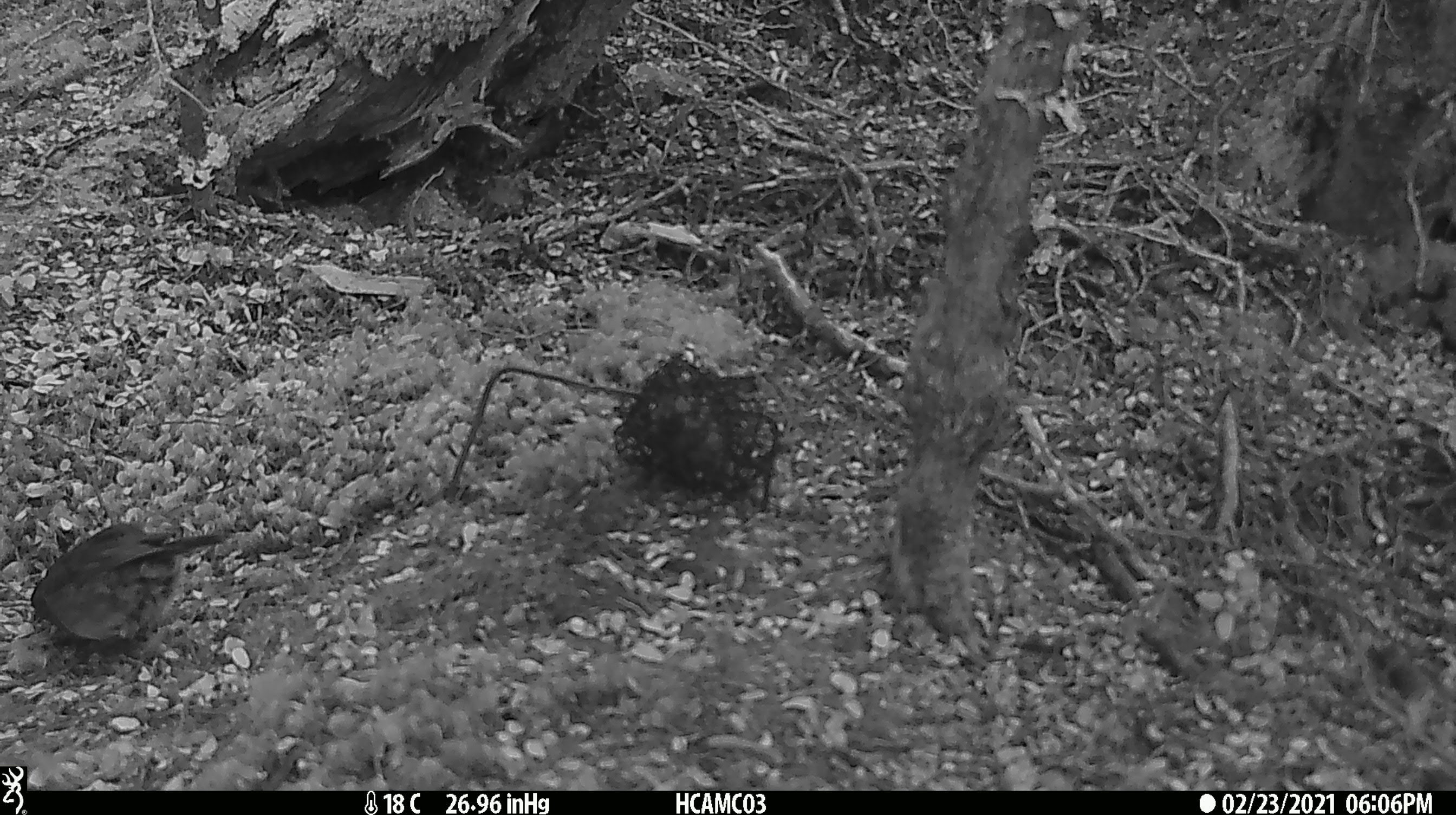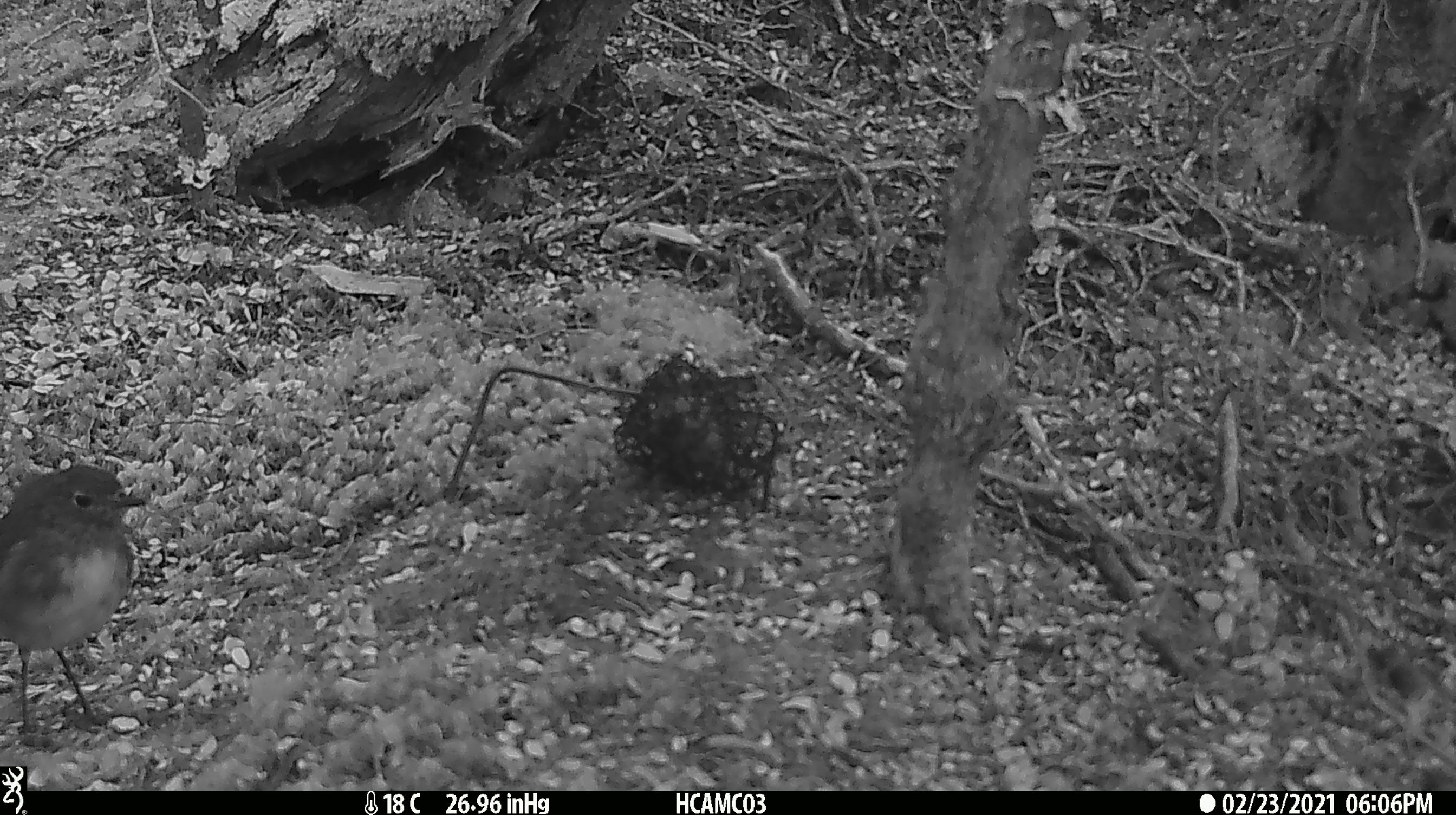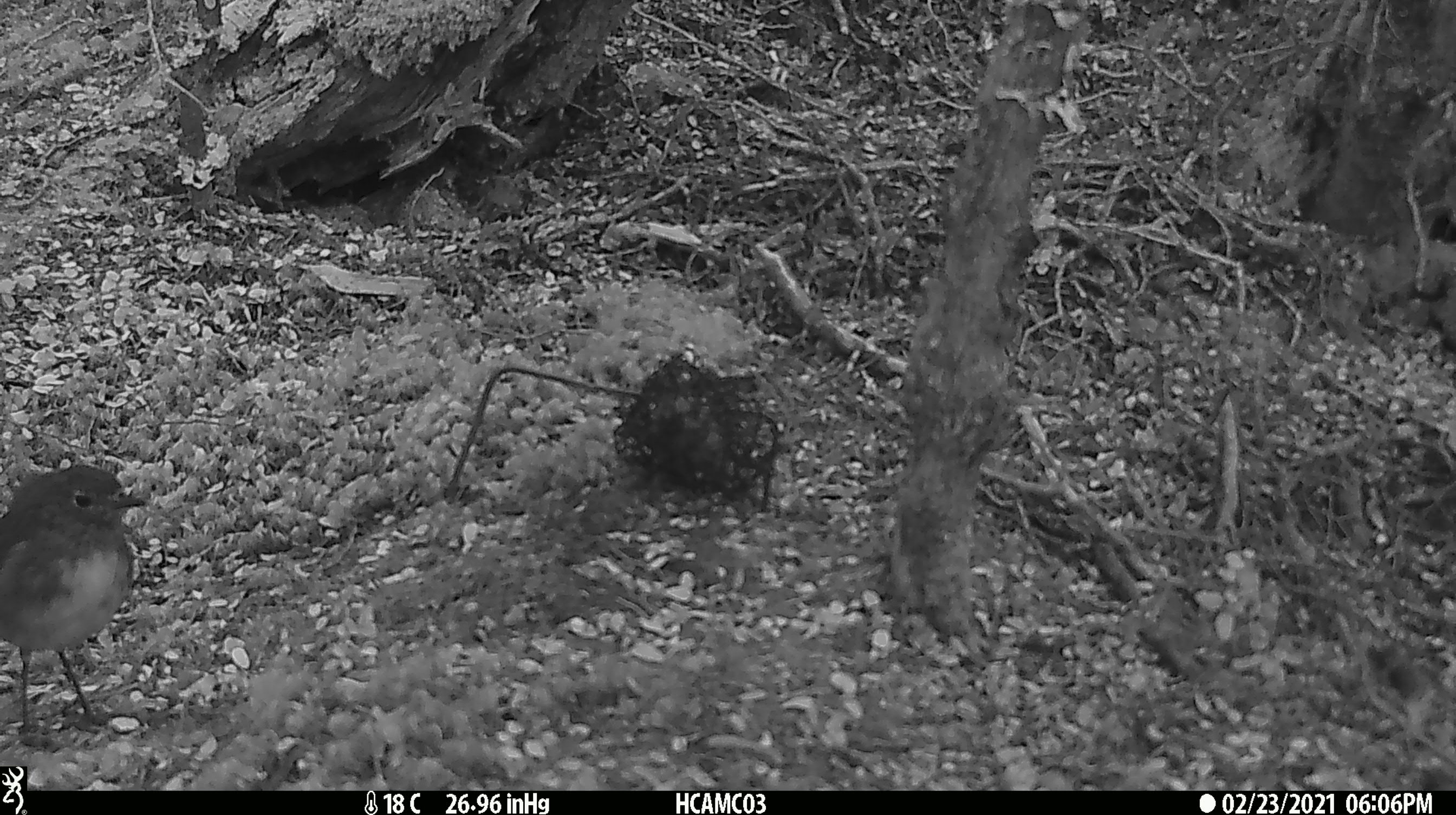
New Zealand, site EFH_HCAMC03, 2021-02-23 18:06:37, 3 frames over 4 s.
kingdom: Animalia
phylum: Chordata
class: Aves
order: Passeriformes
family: Petroicidae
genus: Petroica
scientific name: Petroica australis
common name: new zealand robin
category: robin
Robin (new zealand robin) (Petroica australis).